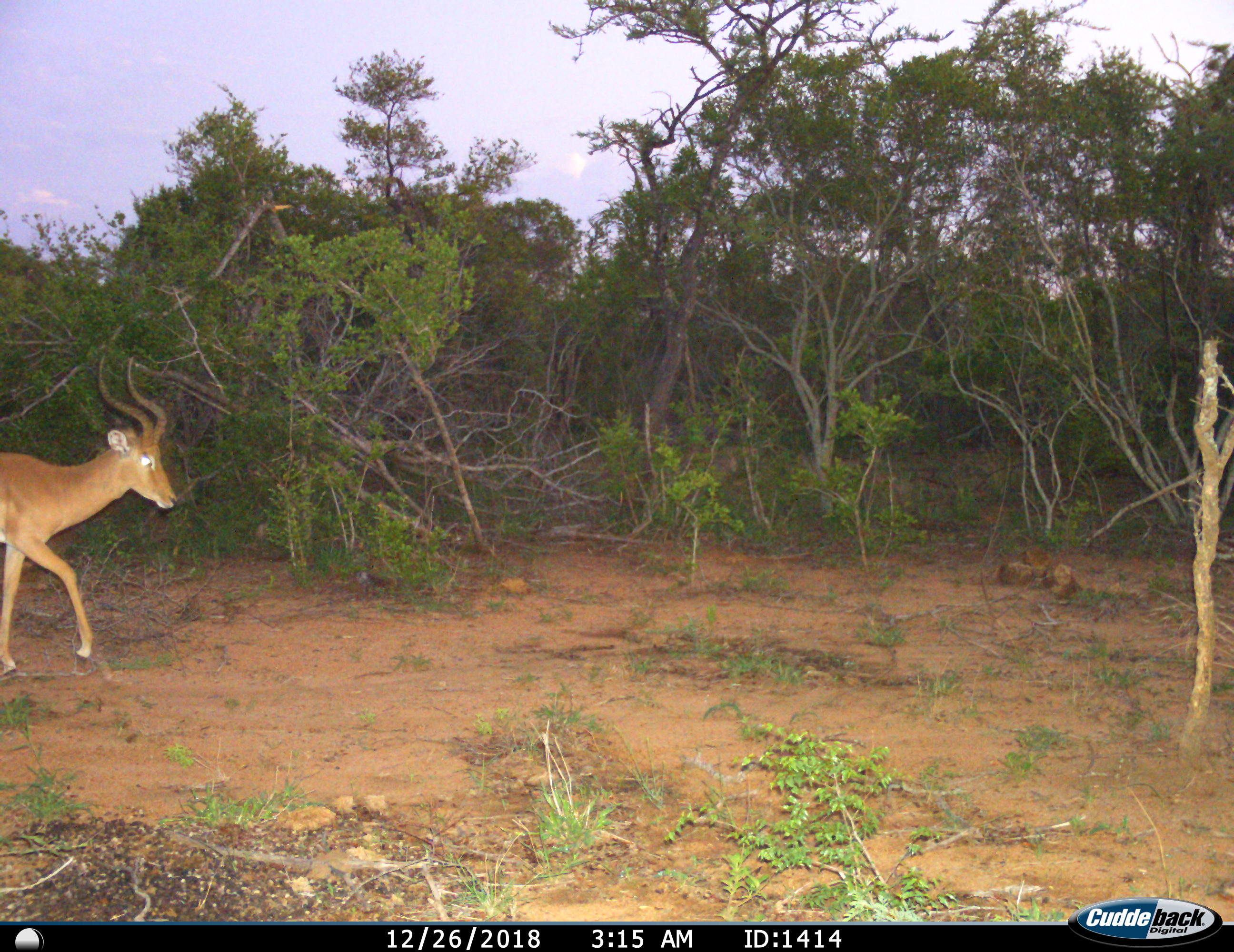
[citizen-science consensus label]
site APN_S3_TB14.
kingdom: Animalia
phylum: Chordata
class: Mammalia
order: Artiodactyla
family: Bovidae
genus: Aepyceros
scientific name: Aepyceros melampus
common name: impala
Impala (Aepyceros melampus), count 1. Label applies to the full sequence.